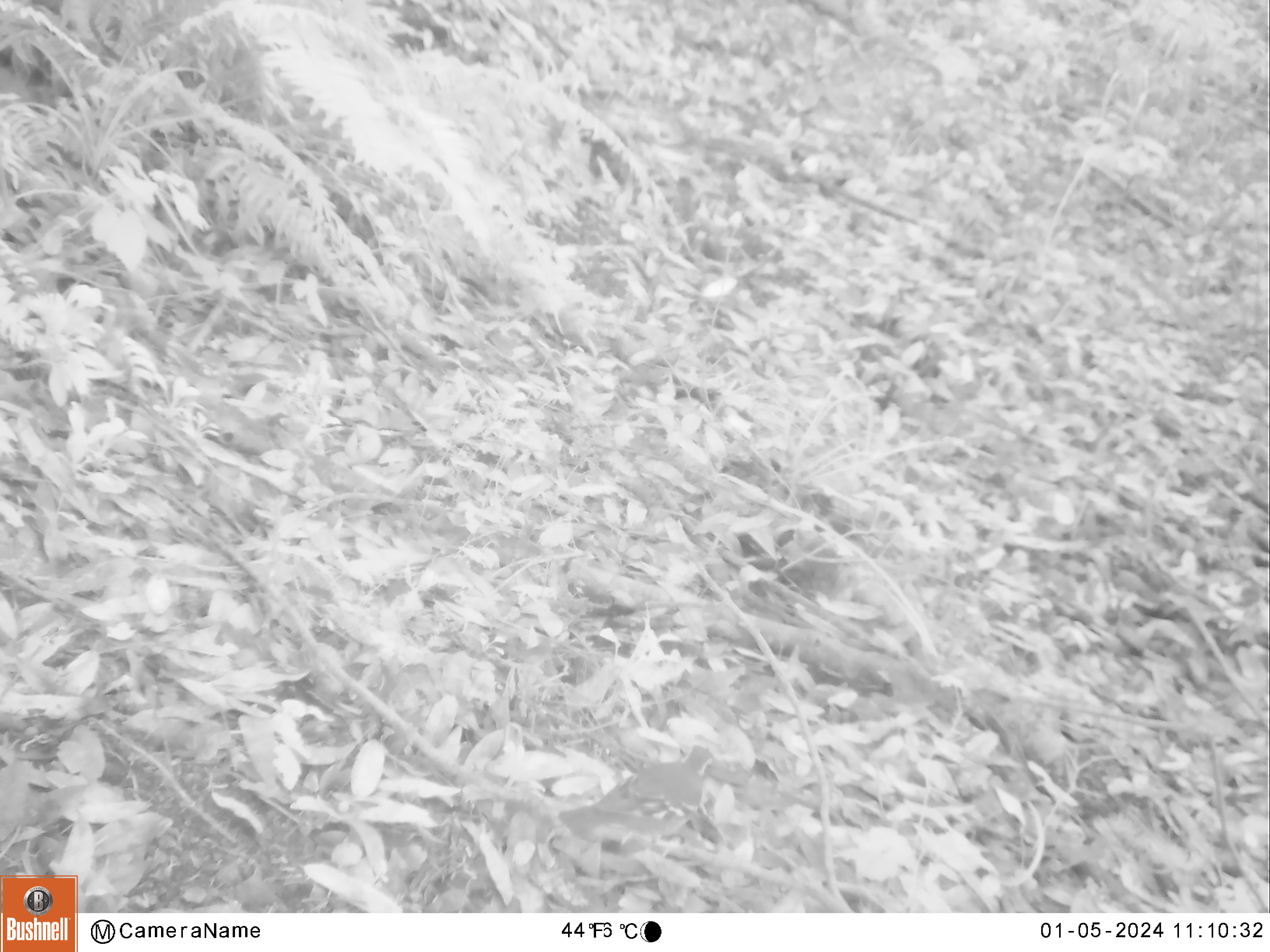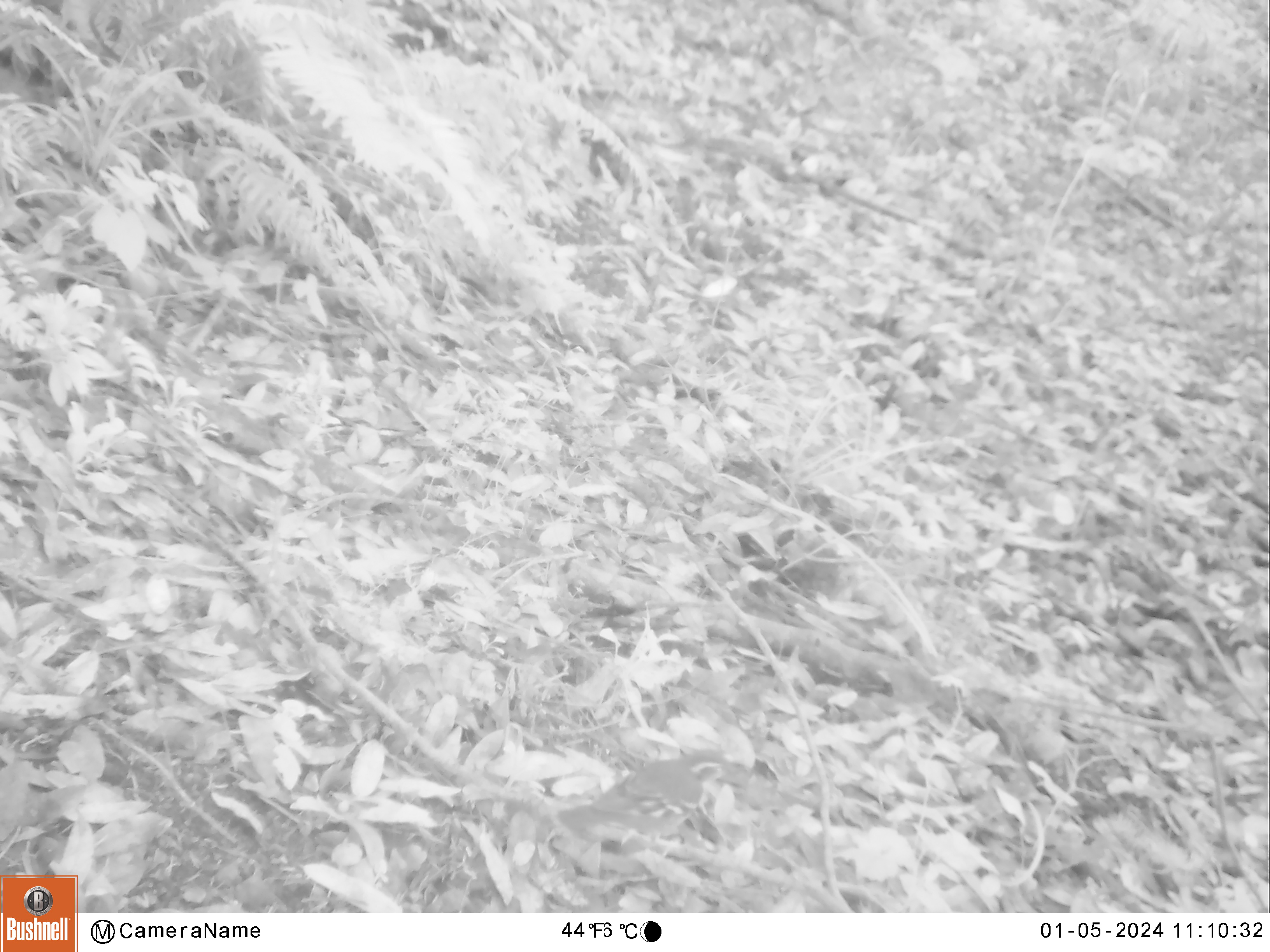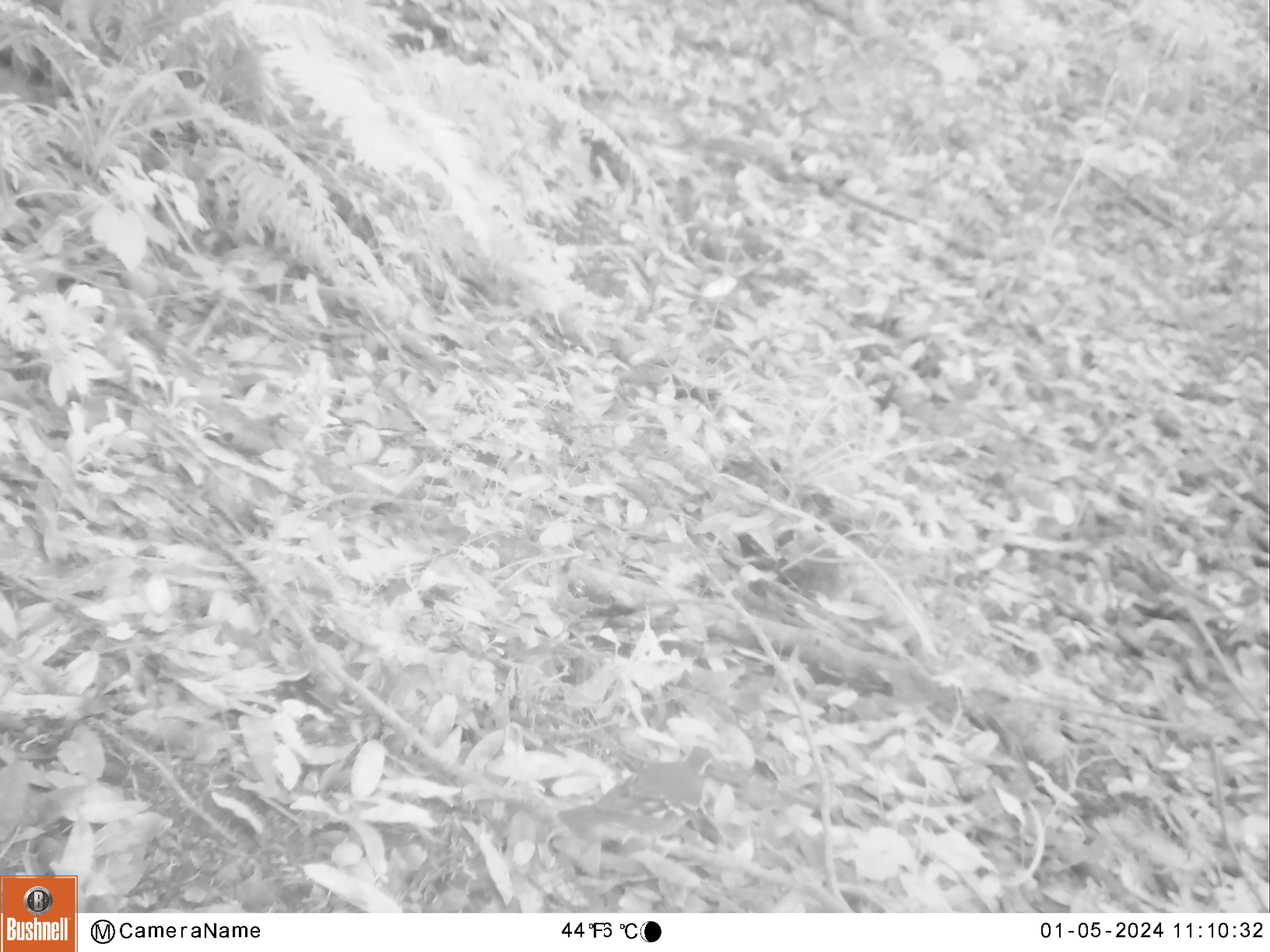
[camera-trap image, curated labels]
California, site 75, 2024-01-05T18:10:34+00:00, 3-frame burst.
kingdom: Animalia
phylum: Chordata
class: Aves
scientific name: Aves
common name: bird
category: unknown bird